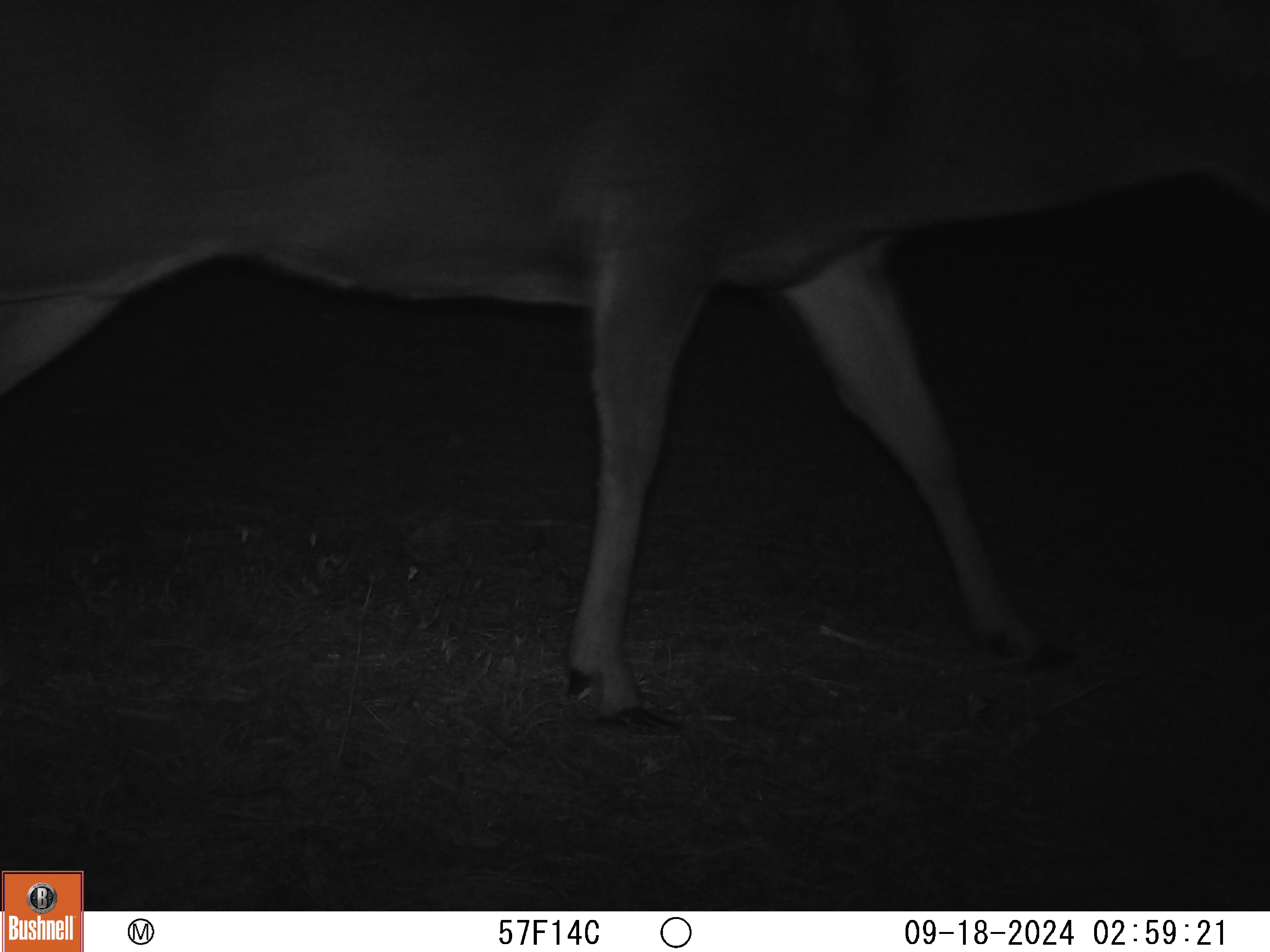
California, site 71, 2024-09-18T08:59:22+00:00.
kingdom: Animalia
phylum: Chordata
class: Mammalia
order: Artiodactyla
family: Cervidae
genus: Odocoileus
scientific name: Odocoileus hemionus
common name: mule deer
Mule deer (Odocoileus hemionus).